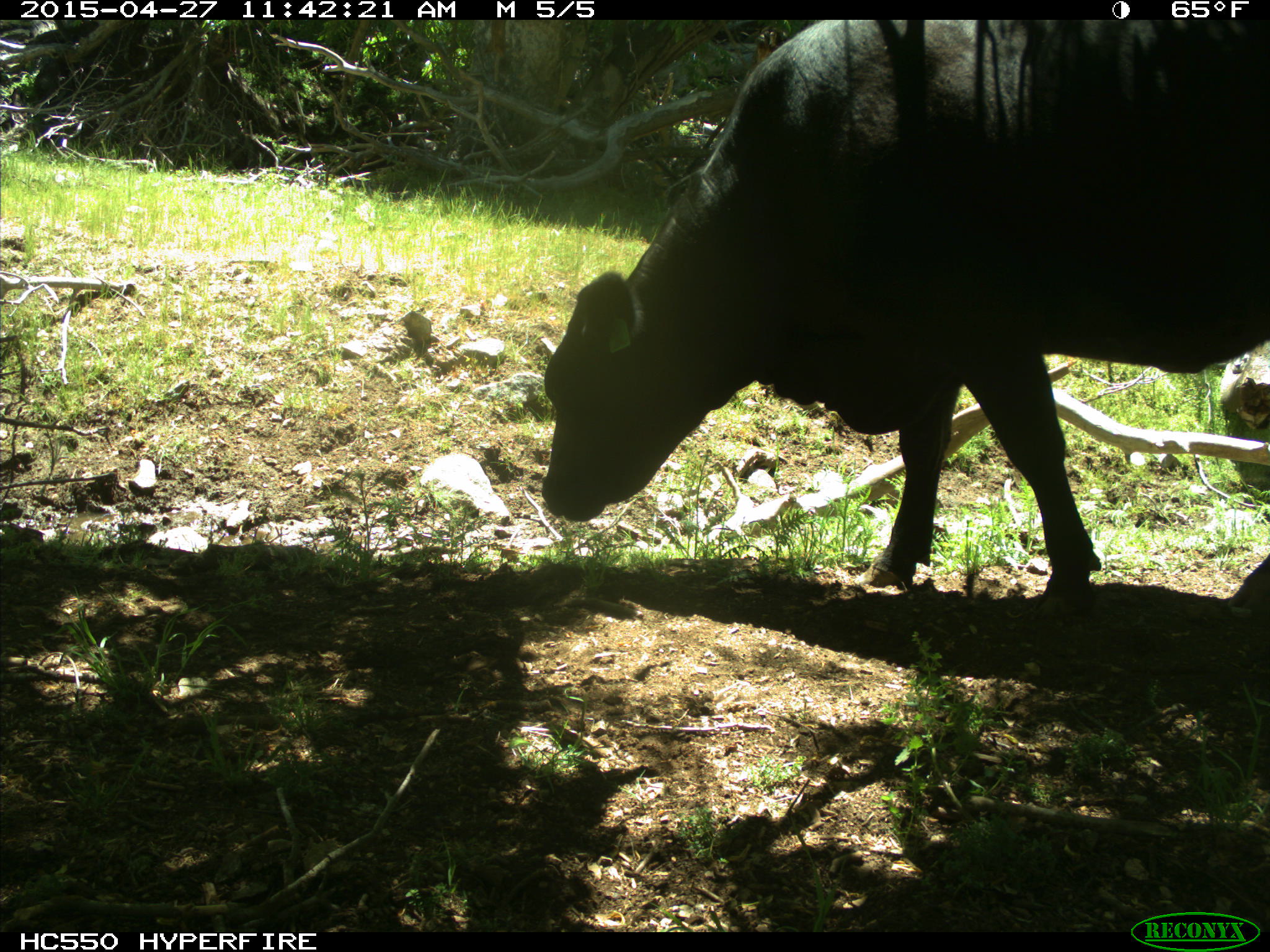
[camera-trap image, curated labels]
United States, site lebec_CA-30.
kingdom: Animalia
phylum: Chordata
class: Mammalia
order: Artiodactyla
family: Bovidae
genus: Bos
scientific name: Bos taurus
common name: domestic cow